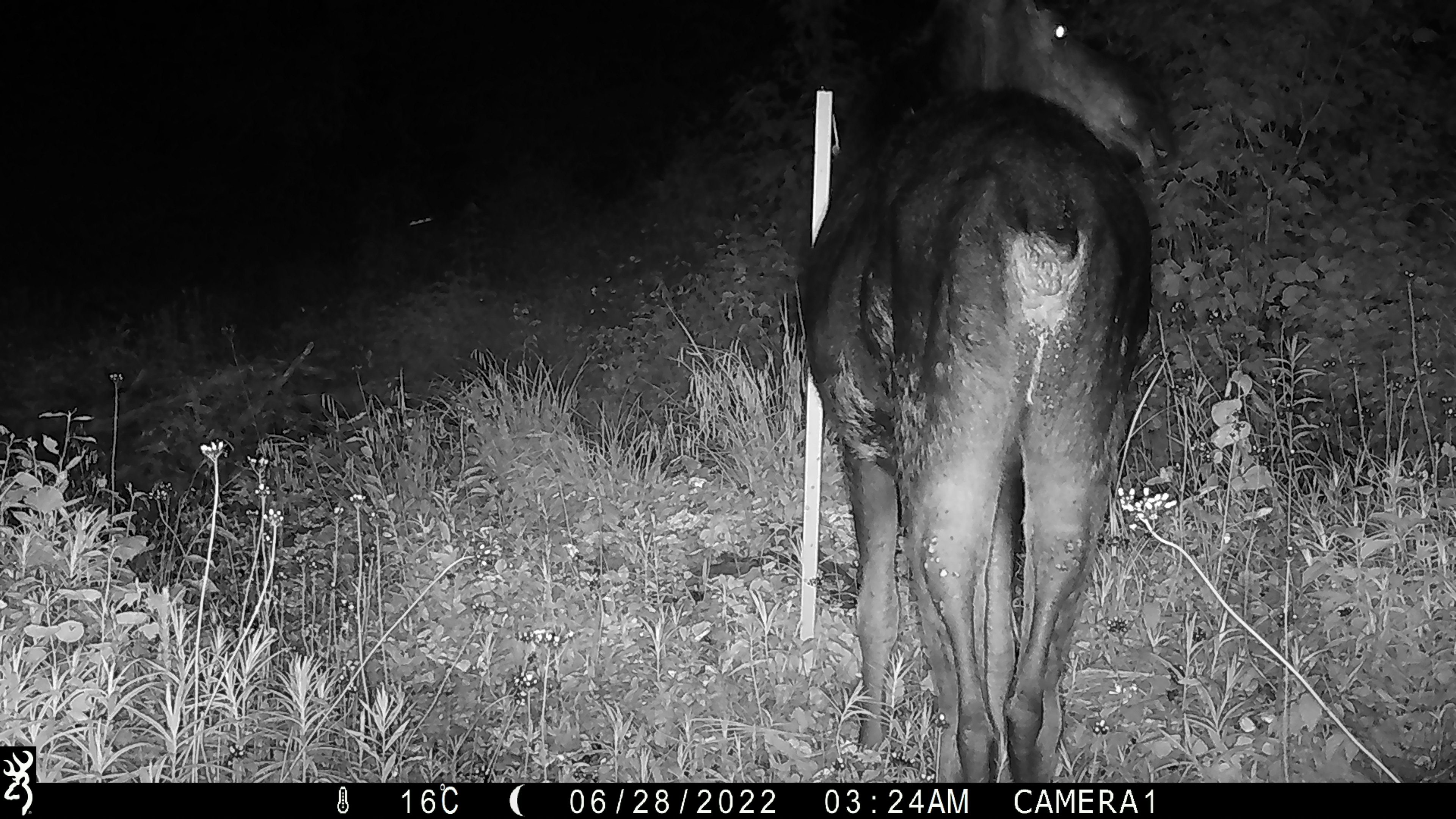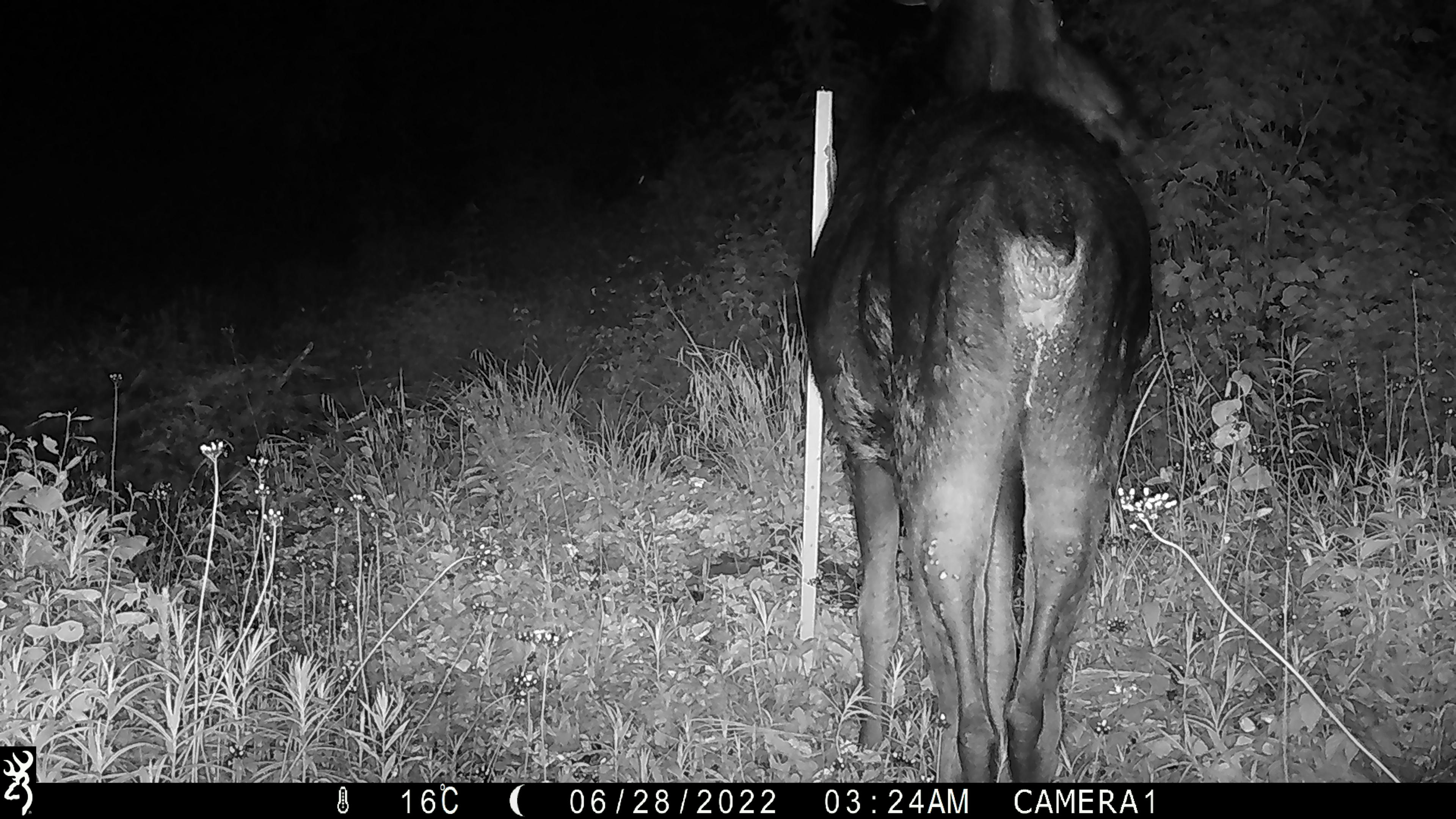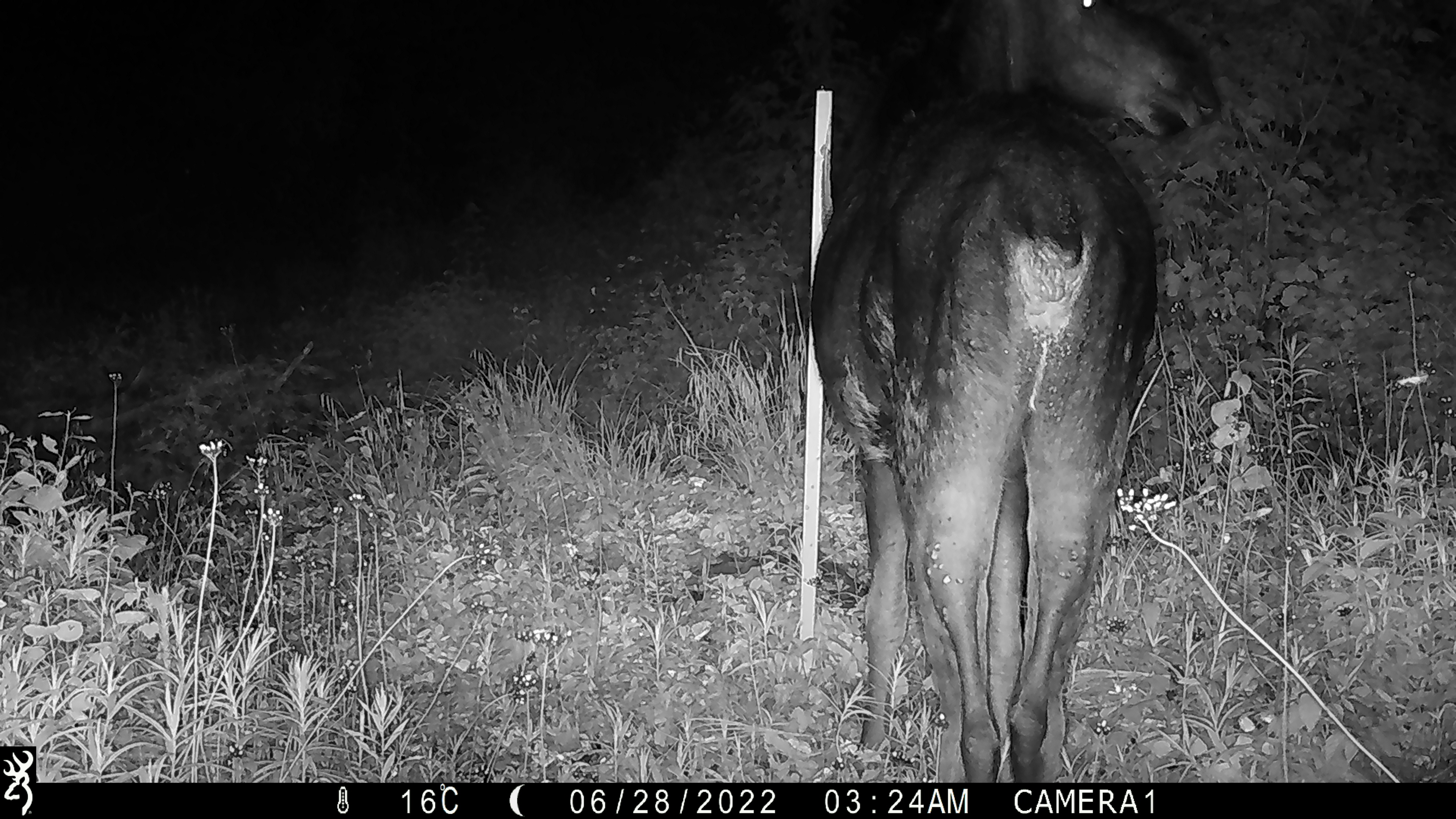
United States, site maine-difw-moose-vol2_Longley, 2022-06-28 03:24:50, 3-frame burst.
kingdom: Animalia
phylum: Chordata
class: Mammalia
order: Artiodactyla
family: Cervidae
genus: Alces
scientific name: Alces alces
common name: moose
Moose (Alces alces).